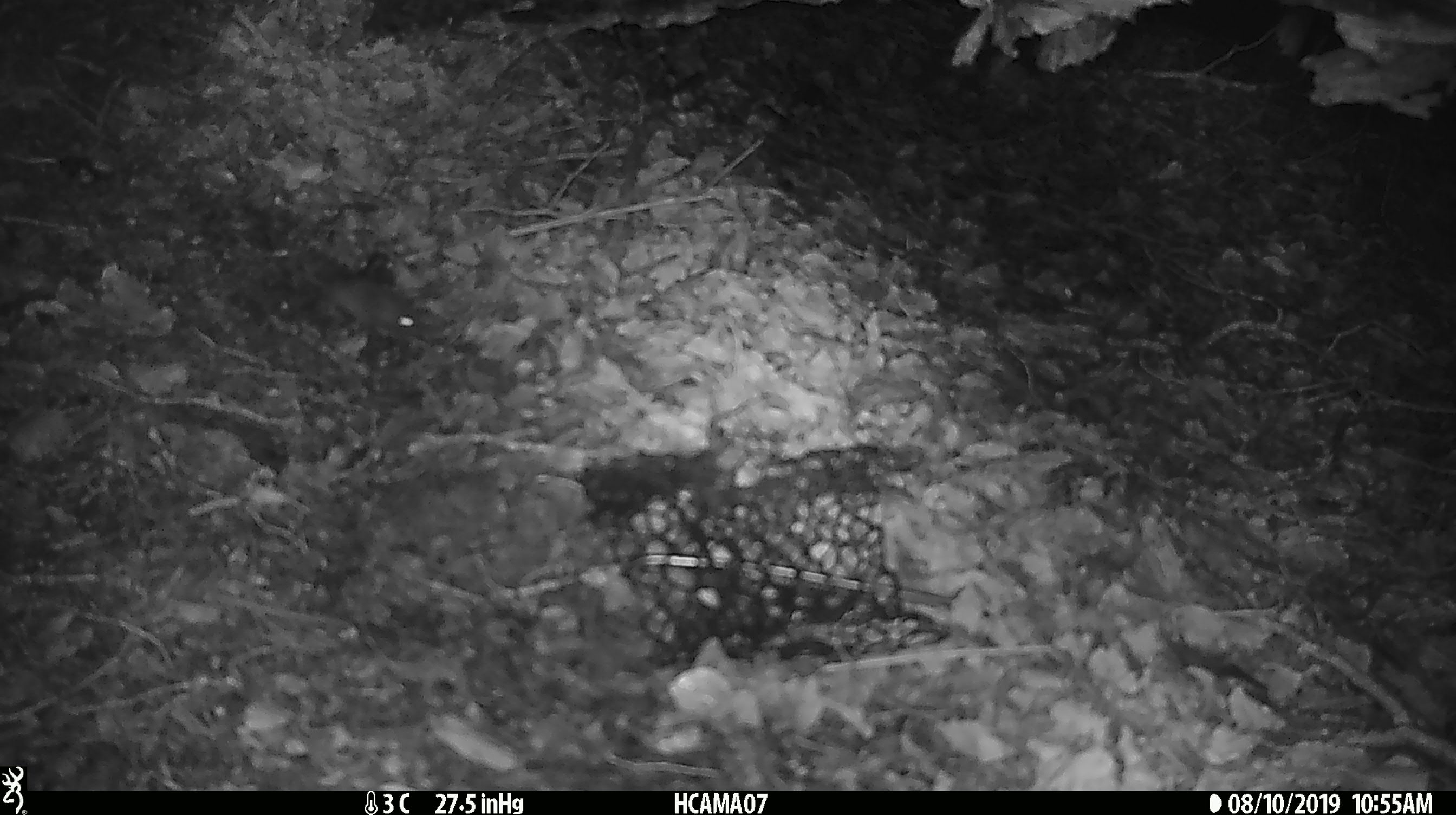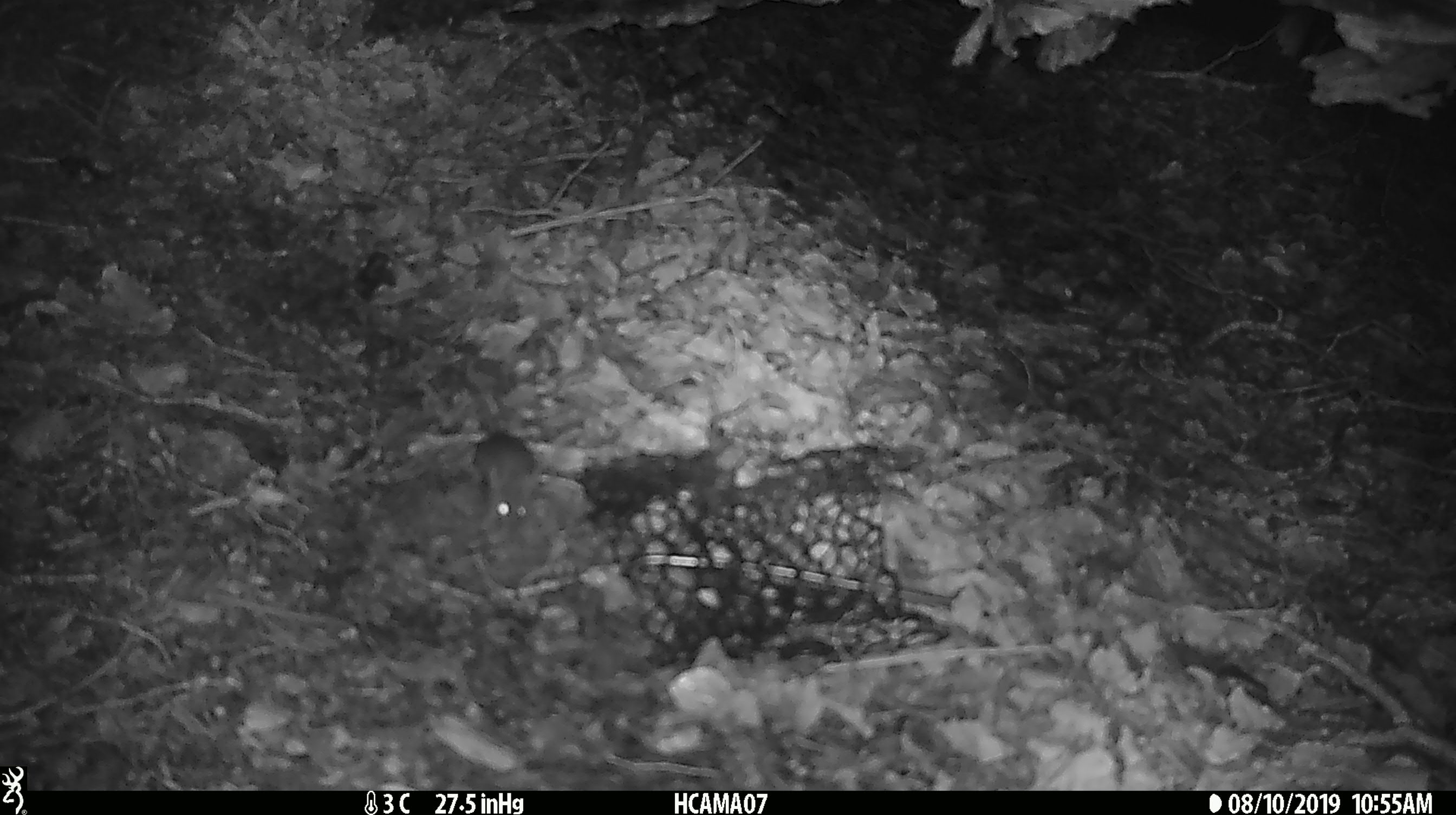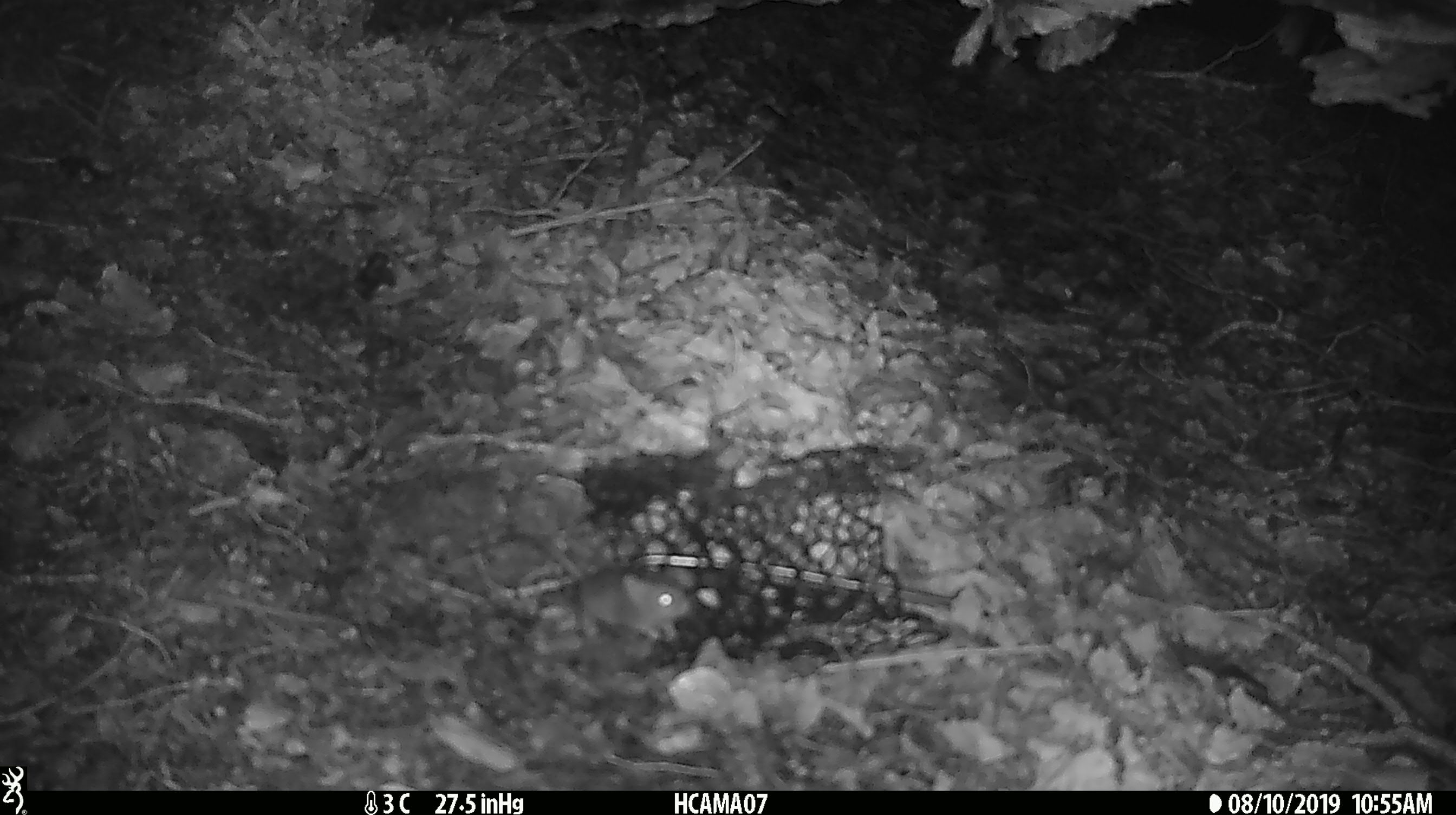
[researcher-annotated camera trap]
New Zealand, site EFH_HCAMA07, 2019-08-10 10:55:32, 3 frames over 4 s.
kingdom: Animalia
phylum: Chordata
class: Mammalia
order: Rodentia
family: Muridae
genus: Mus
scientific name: Mus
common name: mouse